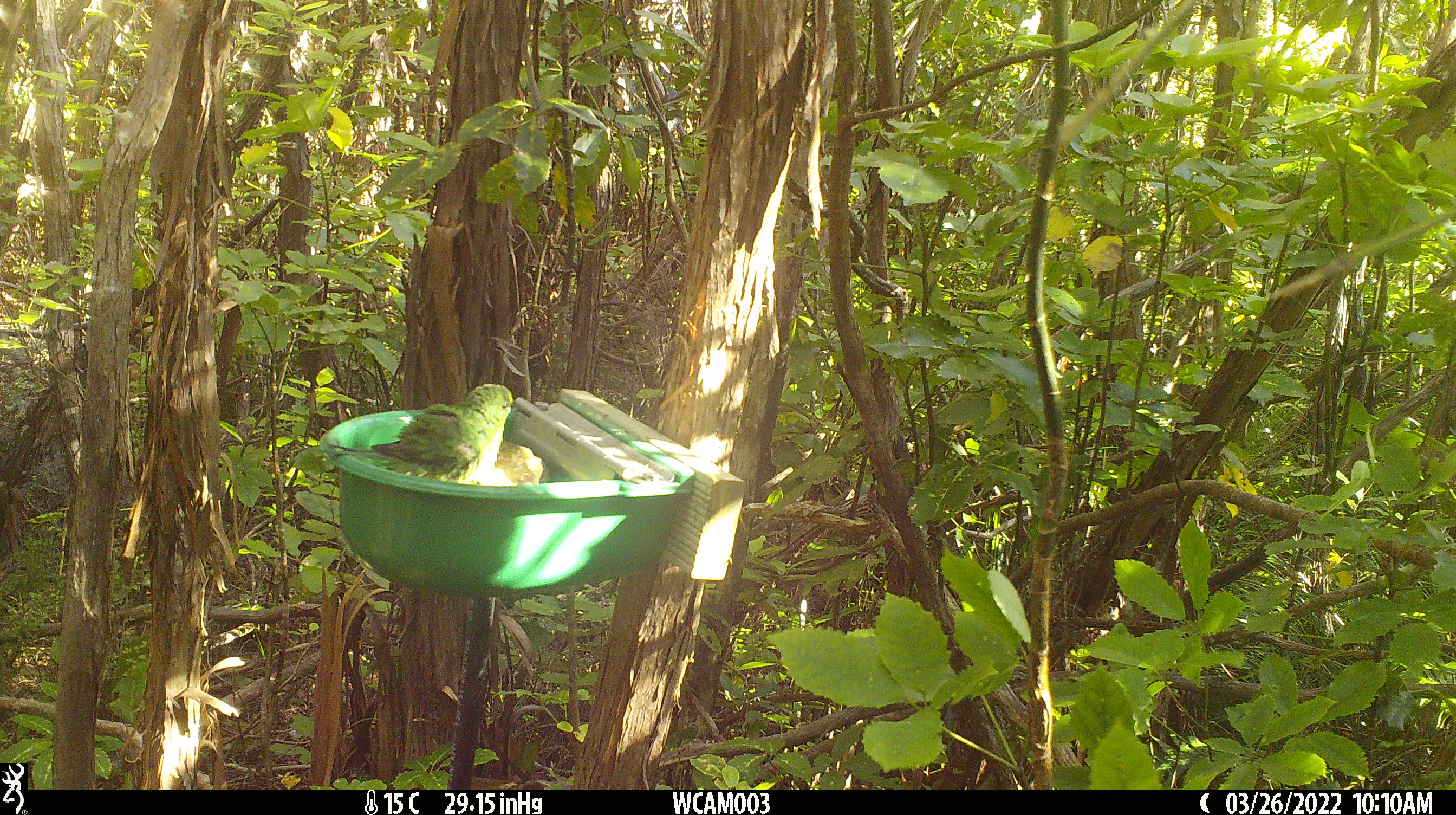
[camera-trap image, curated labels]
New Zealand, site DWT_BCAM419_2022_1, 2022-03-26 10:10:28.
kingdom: Animalia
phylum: Chordata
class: Aves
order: Psittaciformes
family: Psittaculidae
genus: Cyanoramphus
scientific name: Cyanoramphus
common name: parakeet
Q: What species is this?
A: Parakeet (Cyanoramphus).